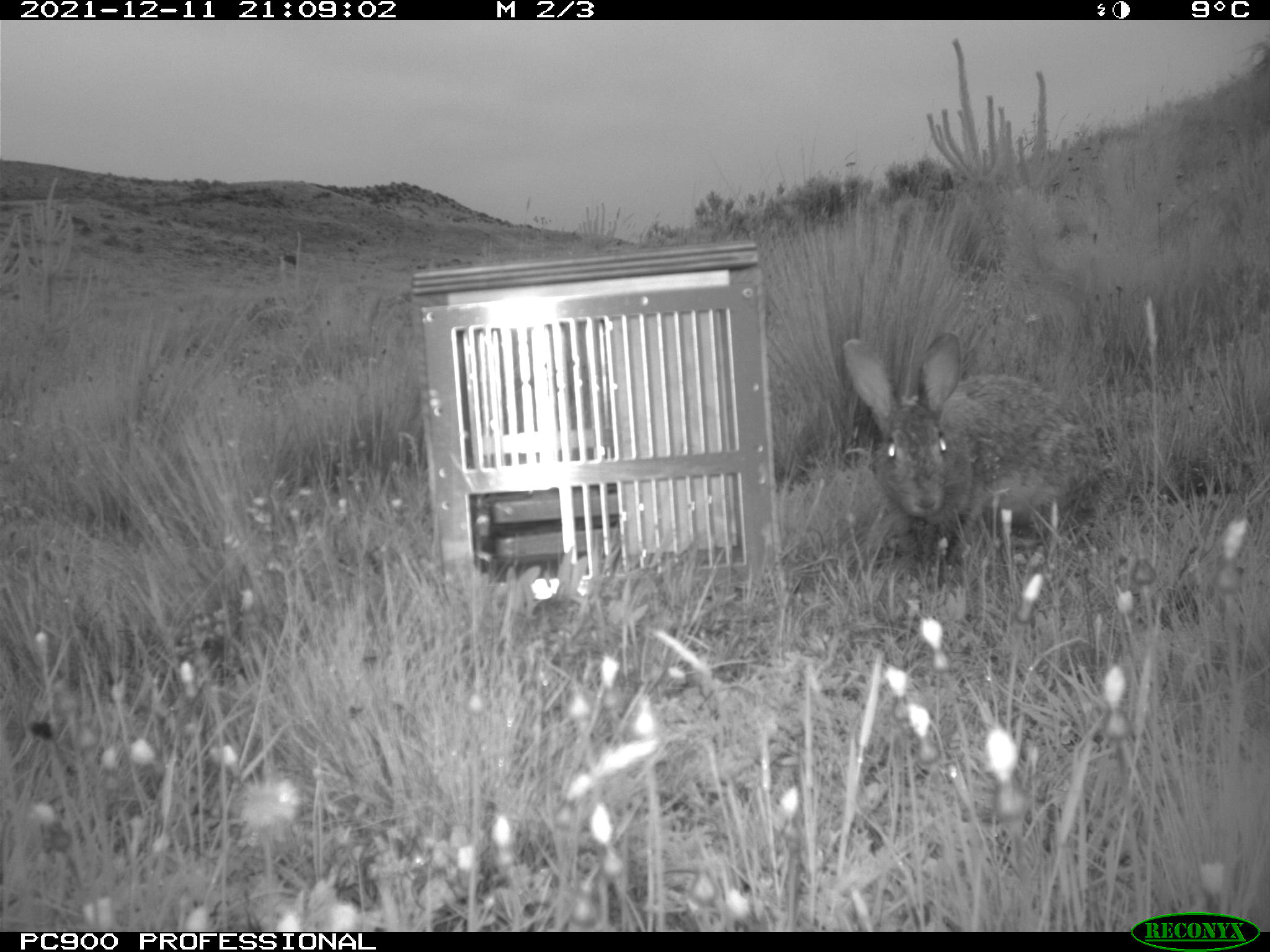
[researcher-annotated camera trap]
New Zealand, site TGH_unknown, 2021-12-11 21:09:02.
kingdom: Animalia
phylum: Chordata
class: Mammalia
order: Lagomorpha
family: Leporidae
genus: Oryctolagus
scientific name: Oryctolagus cuniculus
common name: european rabbit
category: rabbit